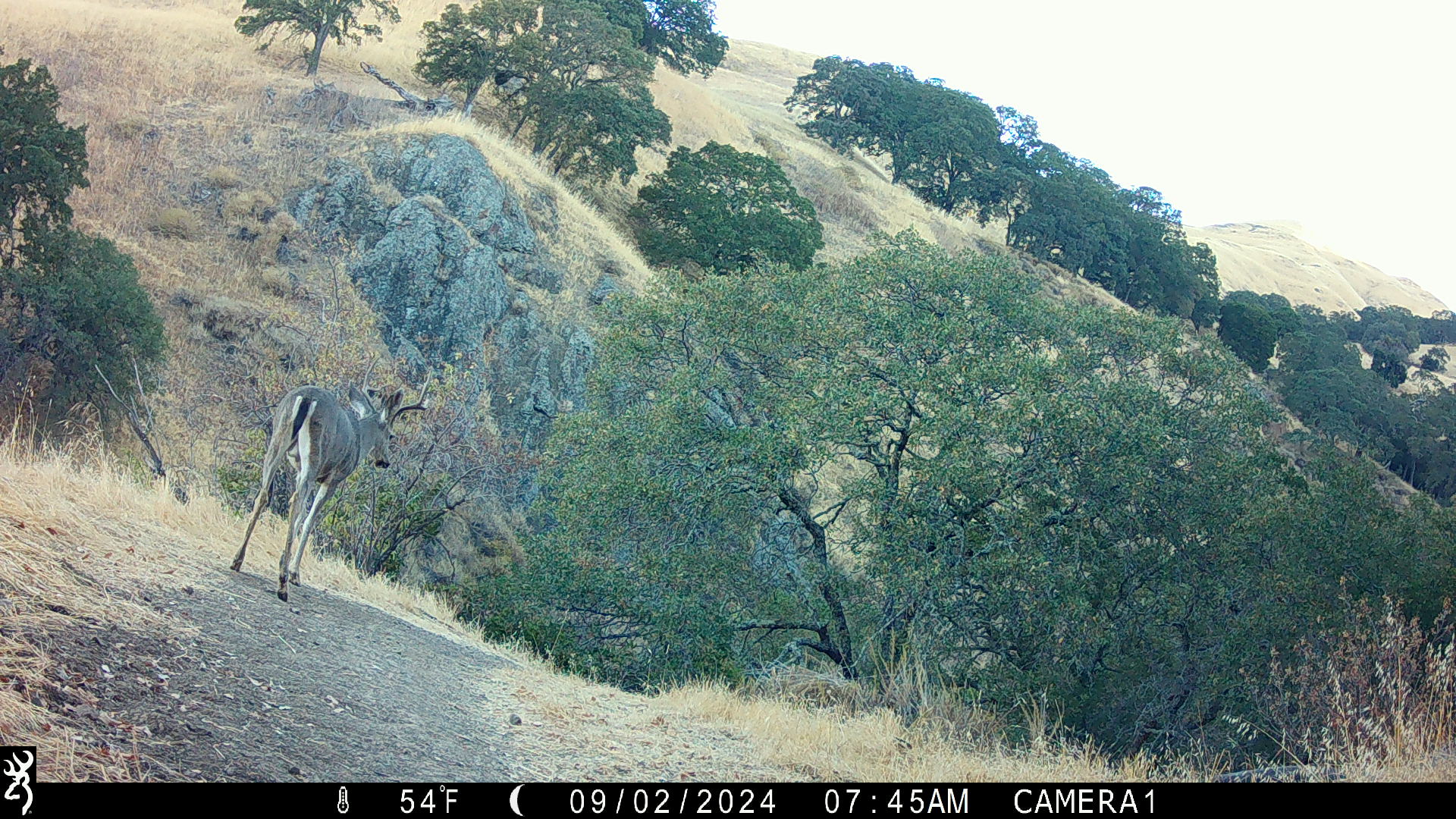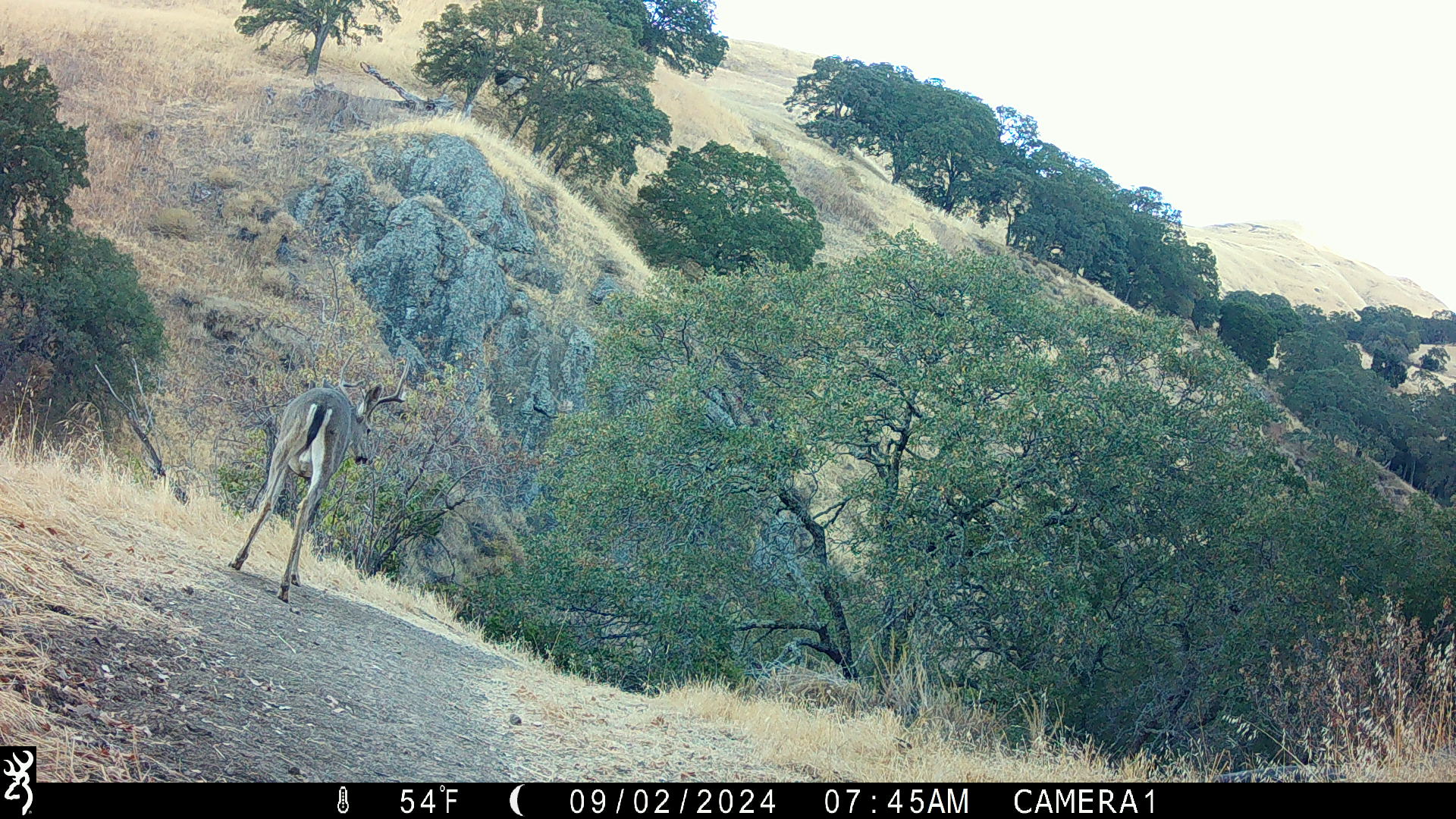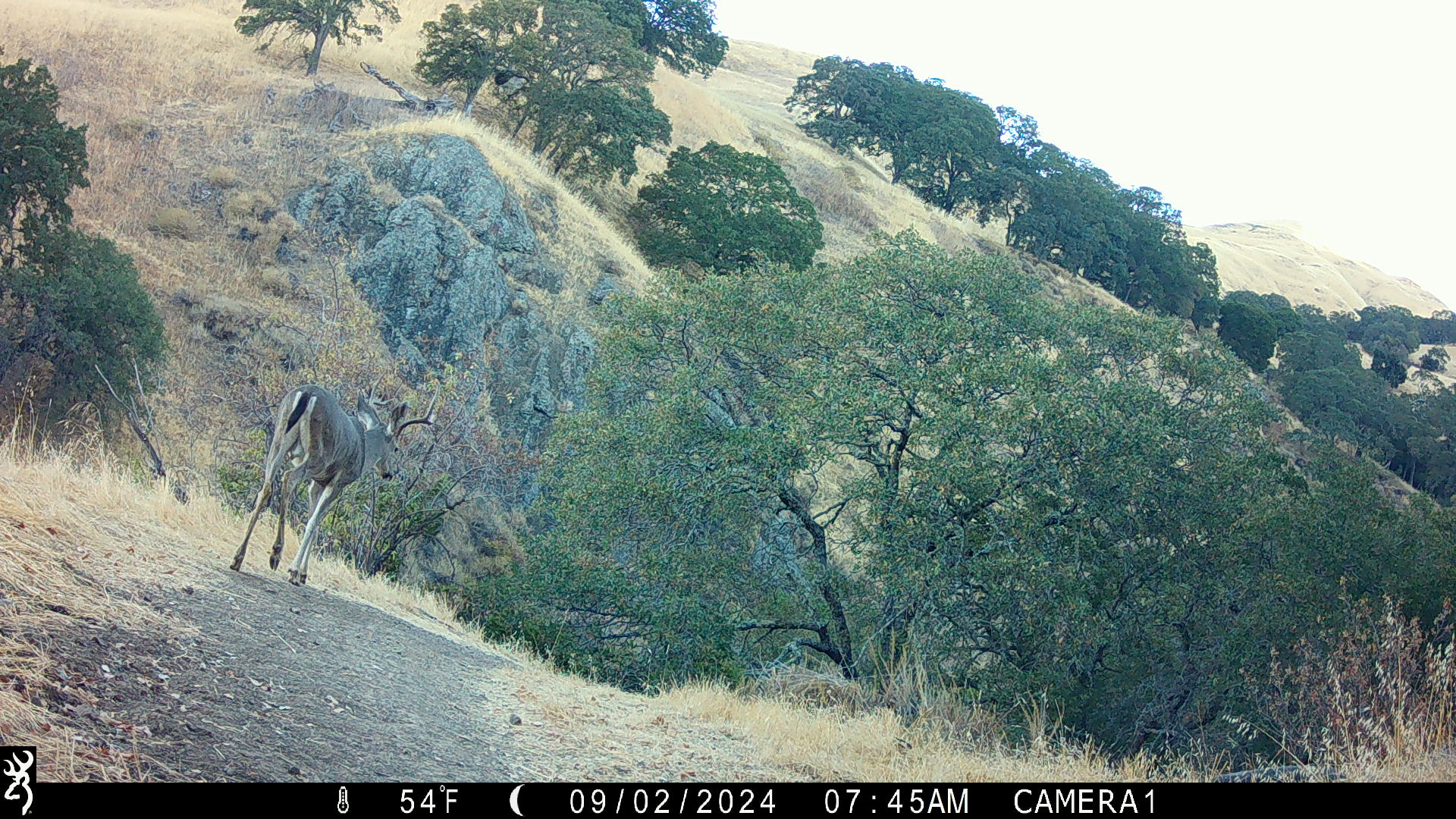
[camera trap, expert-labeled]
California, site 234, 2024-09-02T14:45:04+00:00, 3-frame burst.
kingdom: Animalia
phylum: Chordata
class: Mammalia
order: Artiodactyla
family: Cervidae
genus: Odocoileus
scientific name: Odocoileus hemionus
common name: mule deer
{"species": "mule deer (Odocoileus hemionus)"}